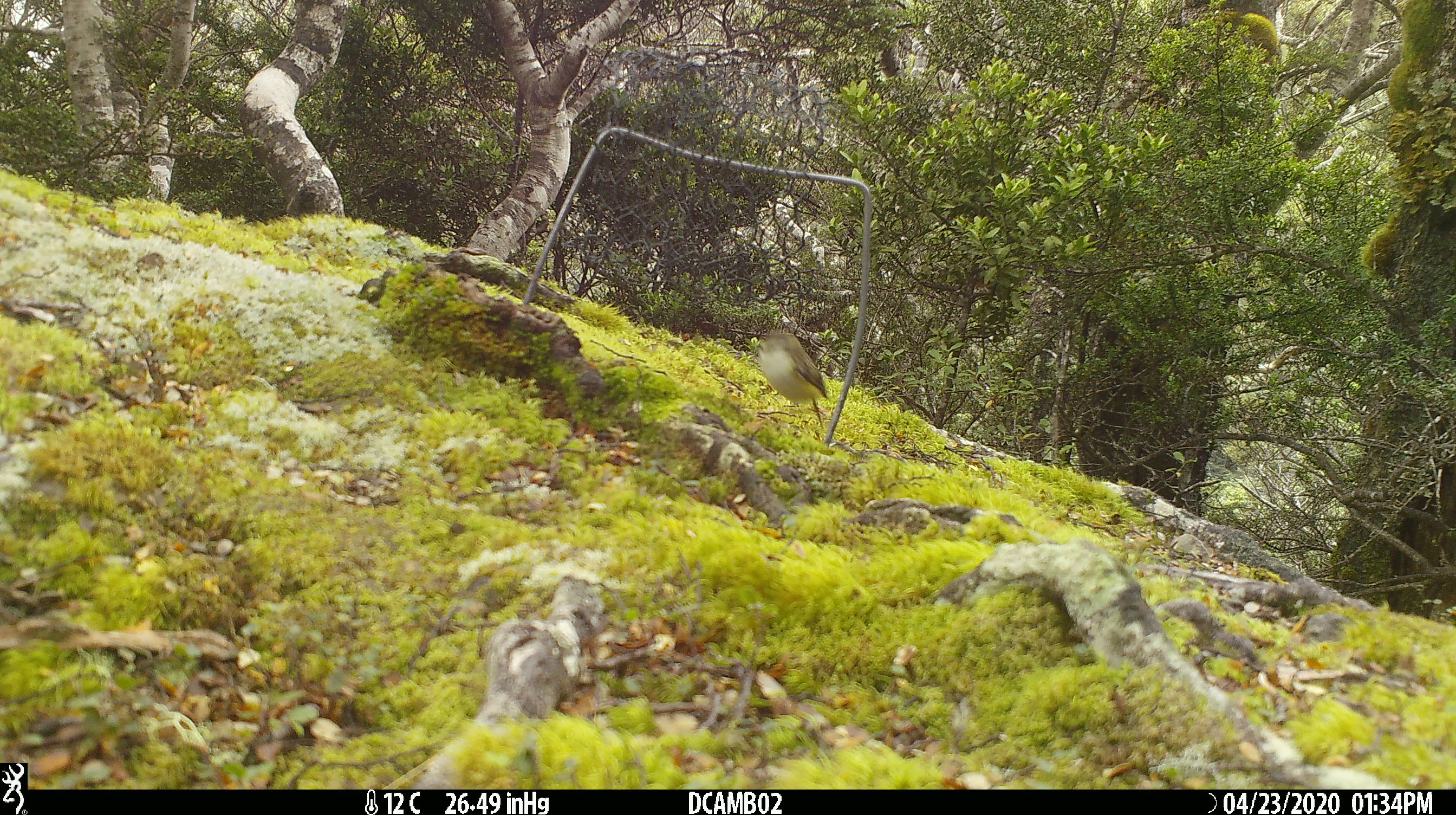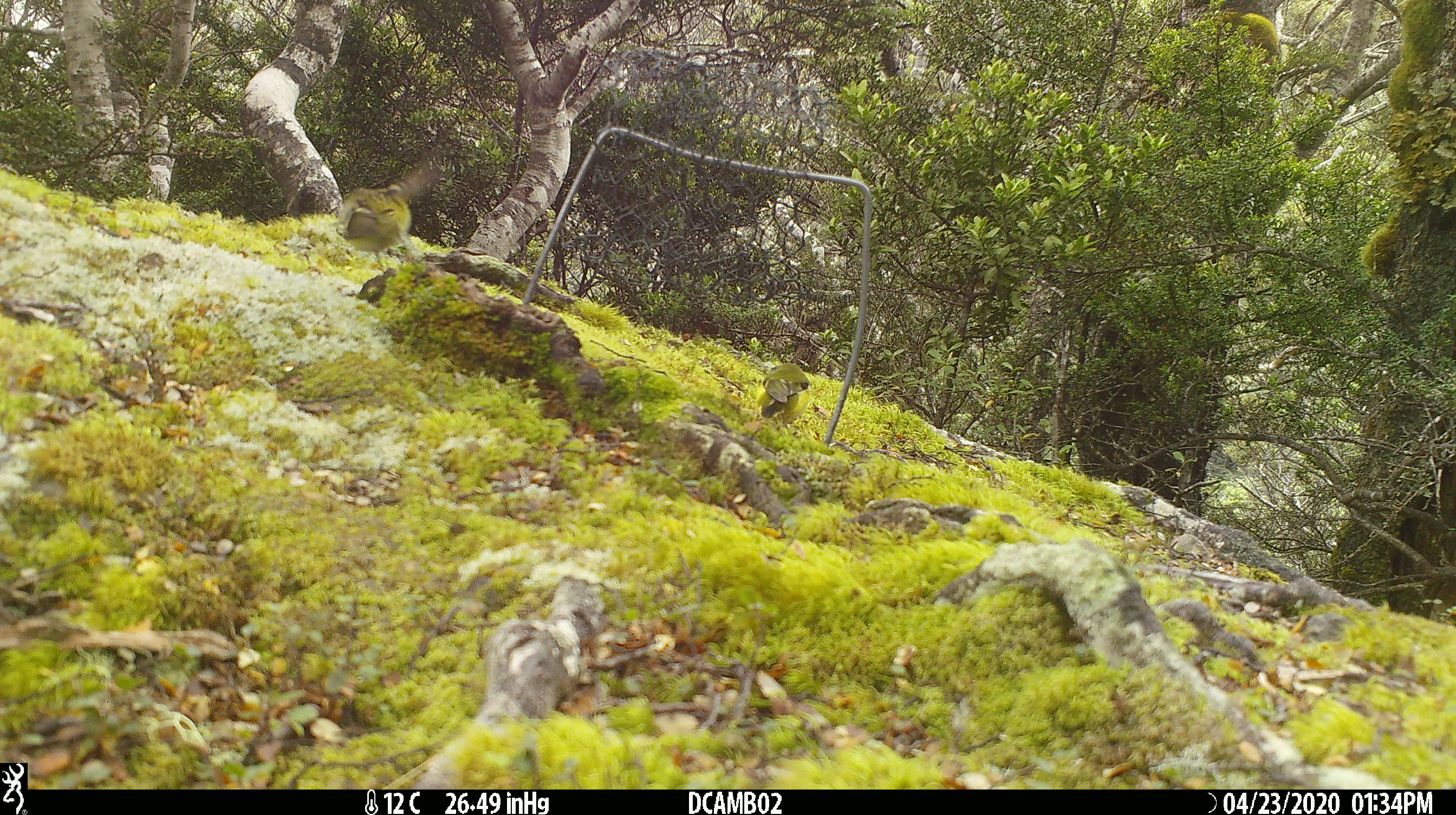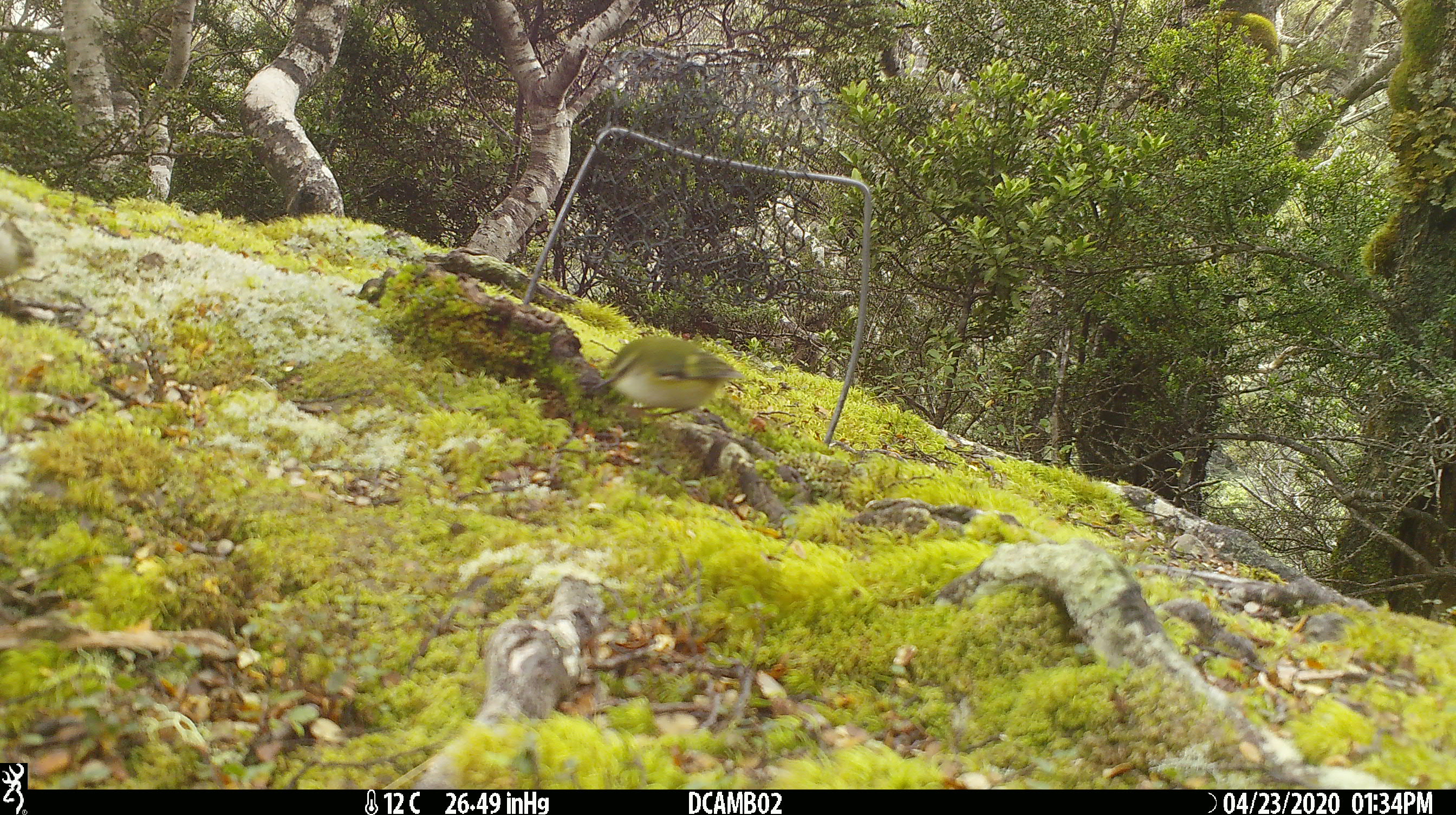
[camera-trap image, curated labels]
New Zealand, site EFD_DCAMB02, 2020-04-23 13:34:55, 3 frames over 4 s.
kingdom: Animalia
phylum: Chordata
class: Aves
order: Passeriformes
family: Acanthisittidae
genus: Acanthisitta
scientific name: Acanthisitta chloris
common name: rifleman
Rifleman (Acanthisitta chloris).